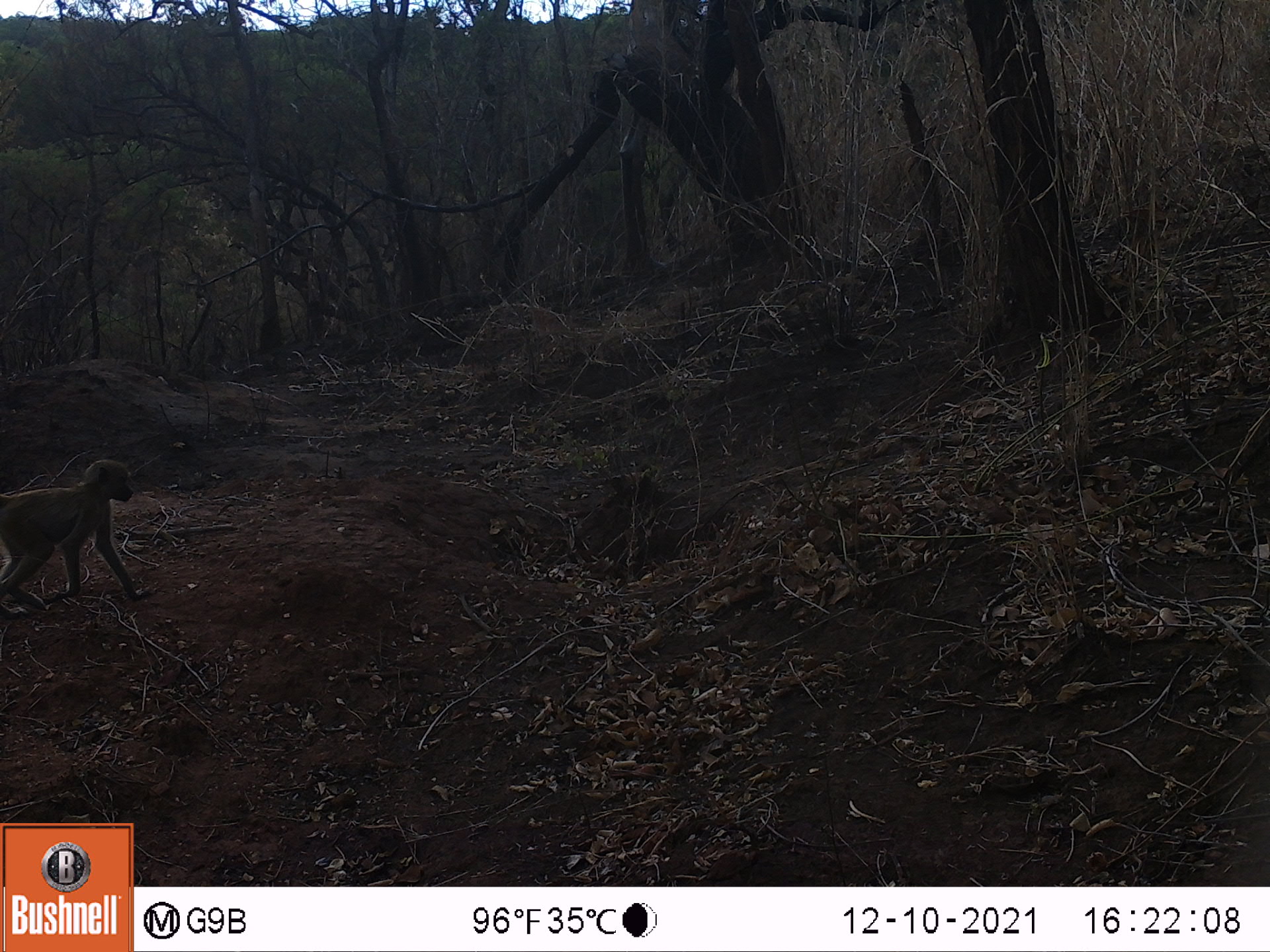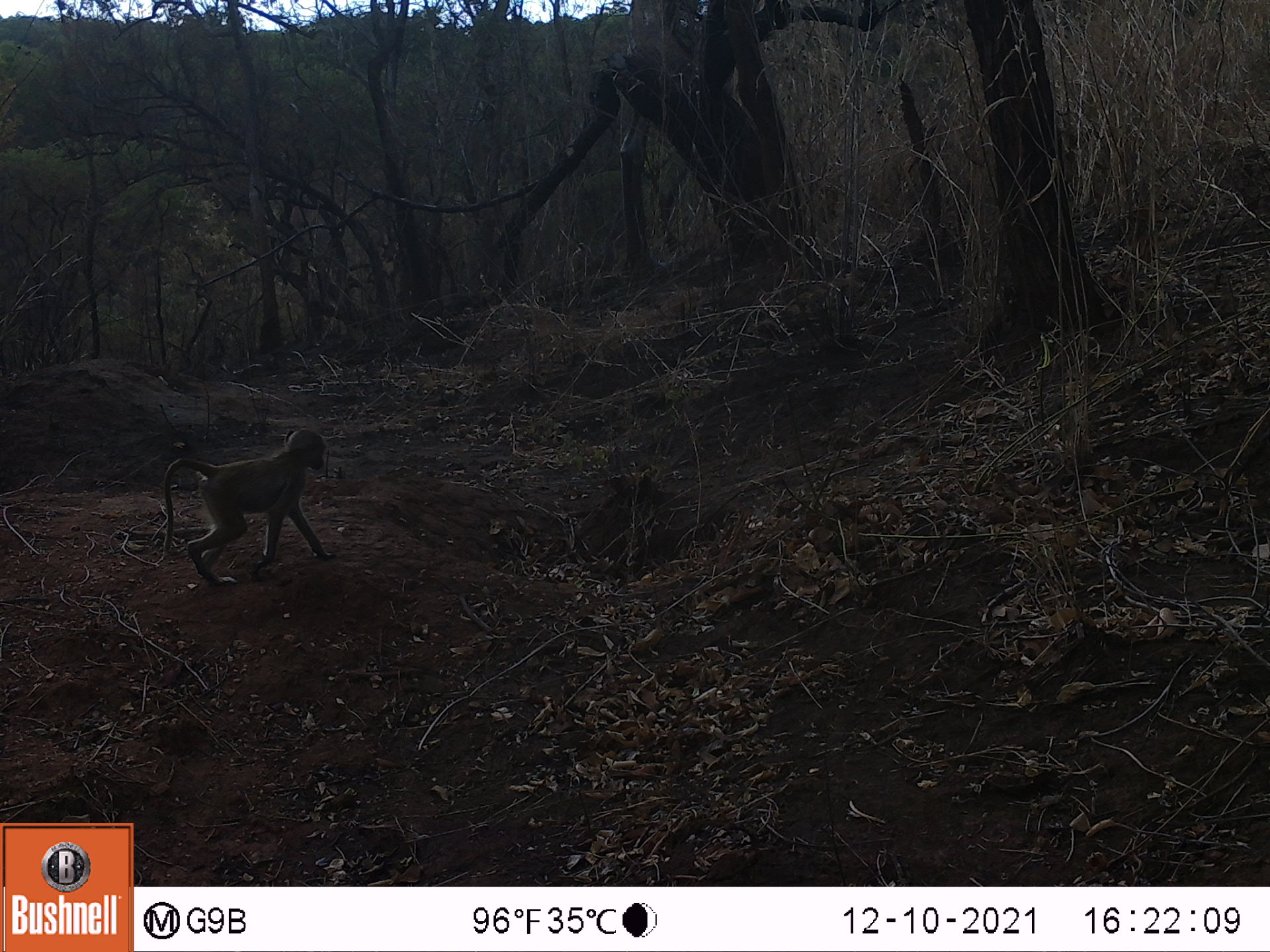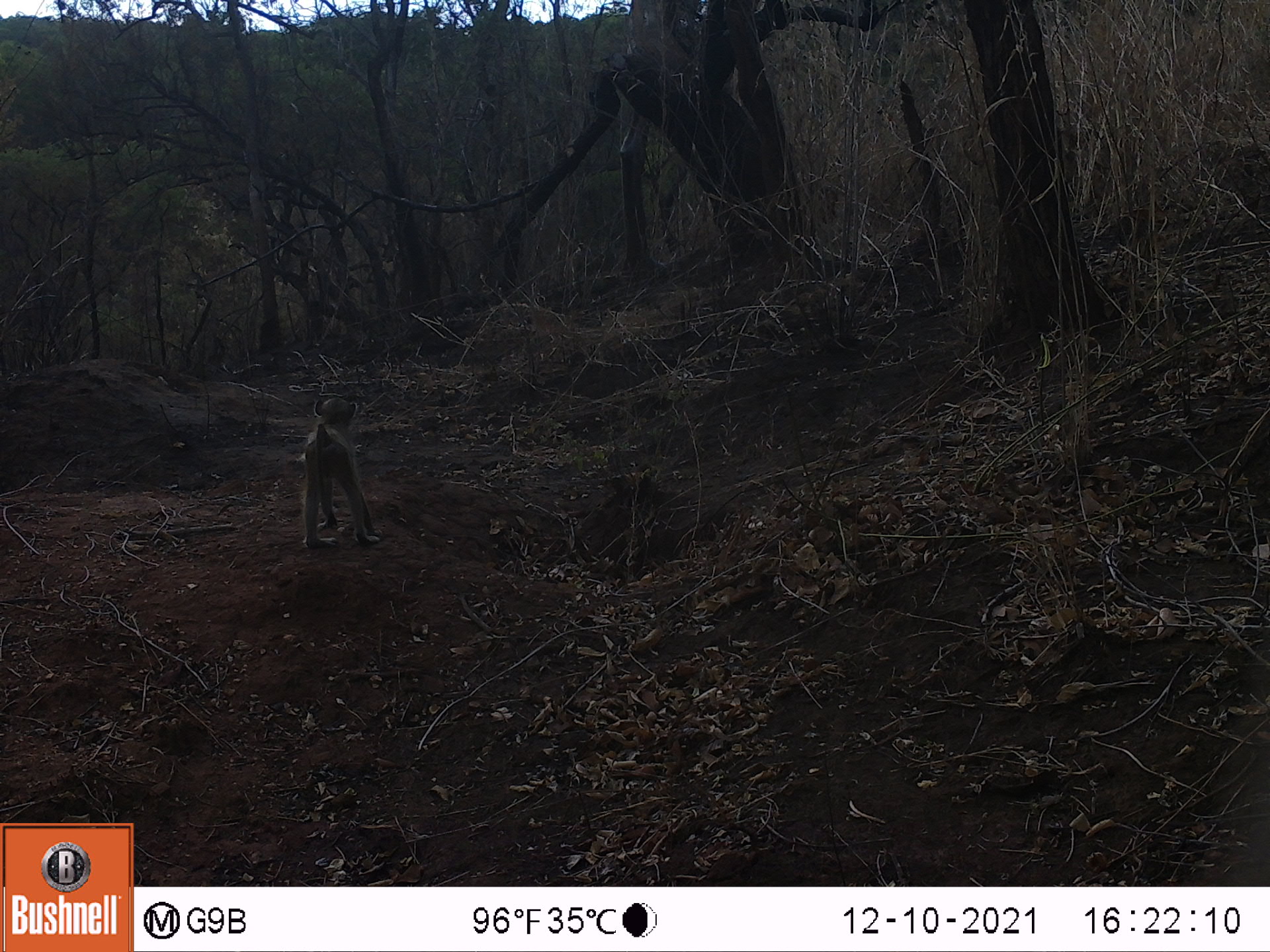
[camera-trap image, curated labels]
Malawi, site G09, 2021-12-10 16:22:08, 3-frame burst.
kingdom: Animalia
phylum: Chordata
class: Mammalia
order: Primates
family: Cercopithecidae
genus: Papio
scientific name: Papio cynocephalus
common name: yellow baboon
Yellow baboon (Papio cynocephalus), count 1.